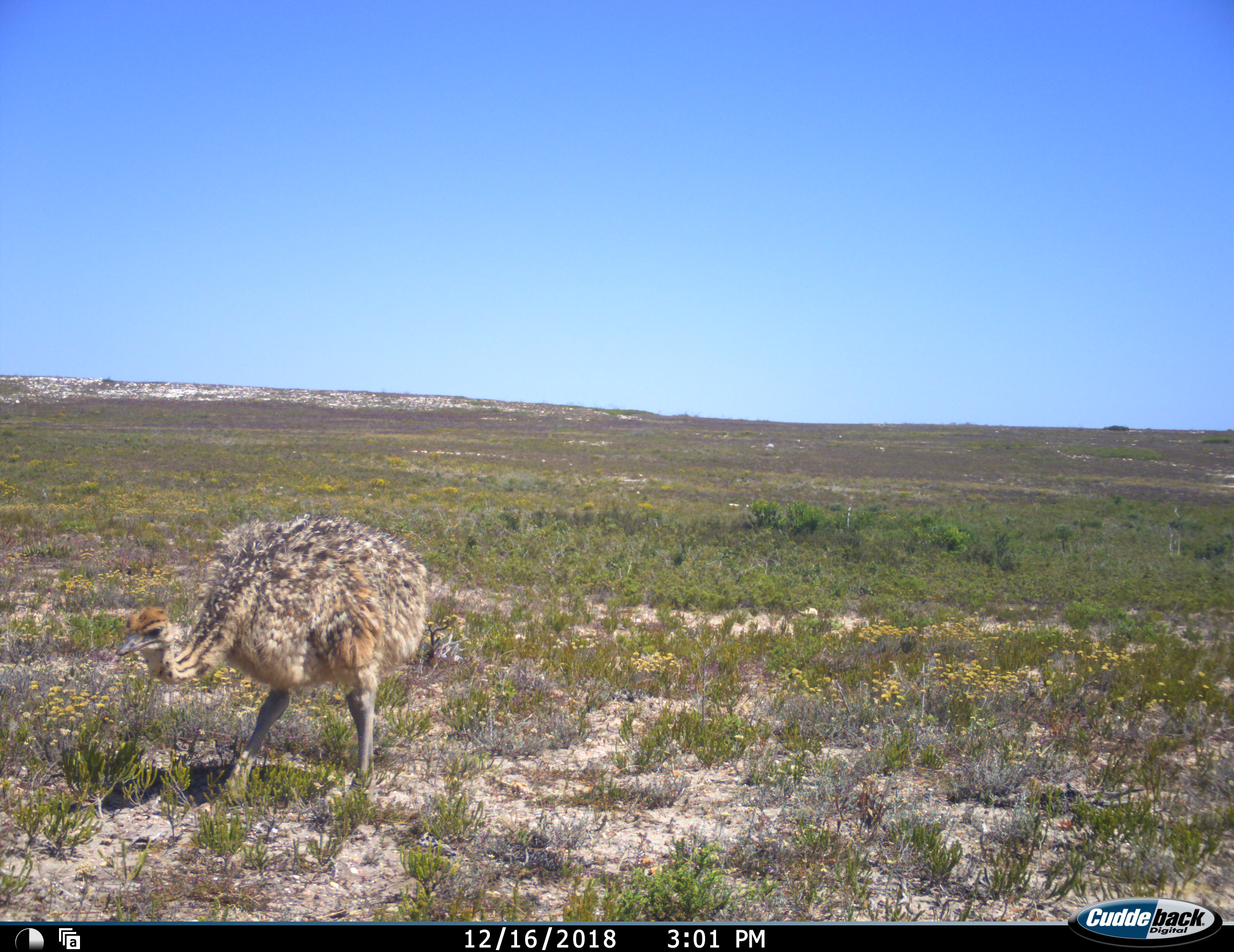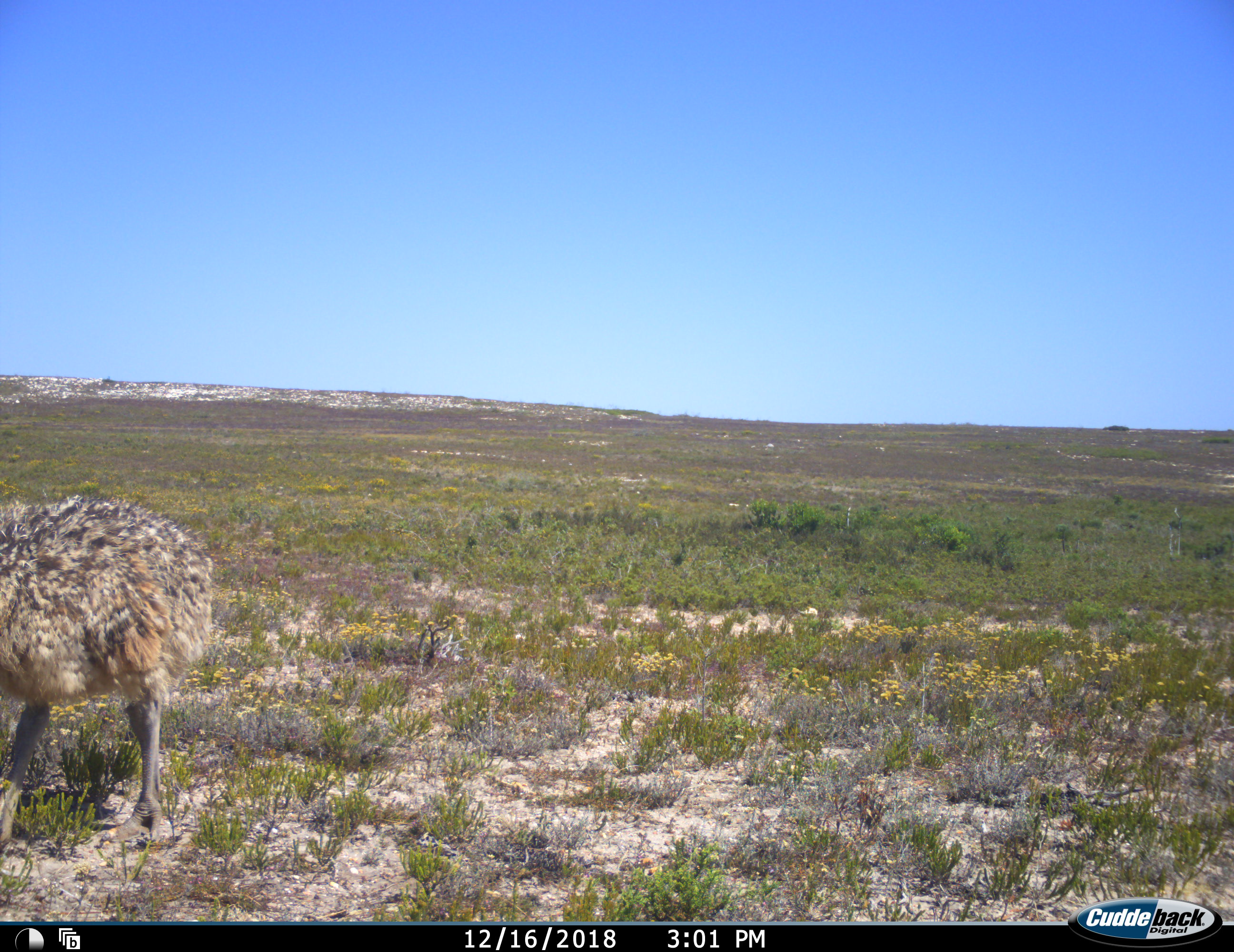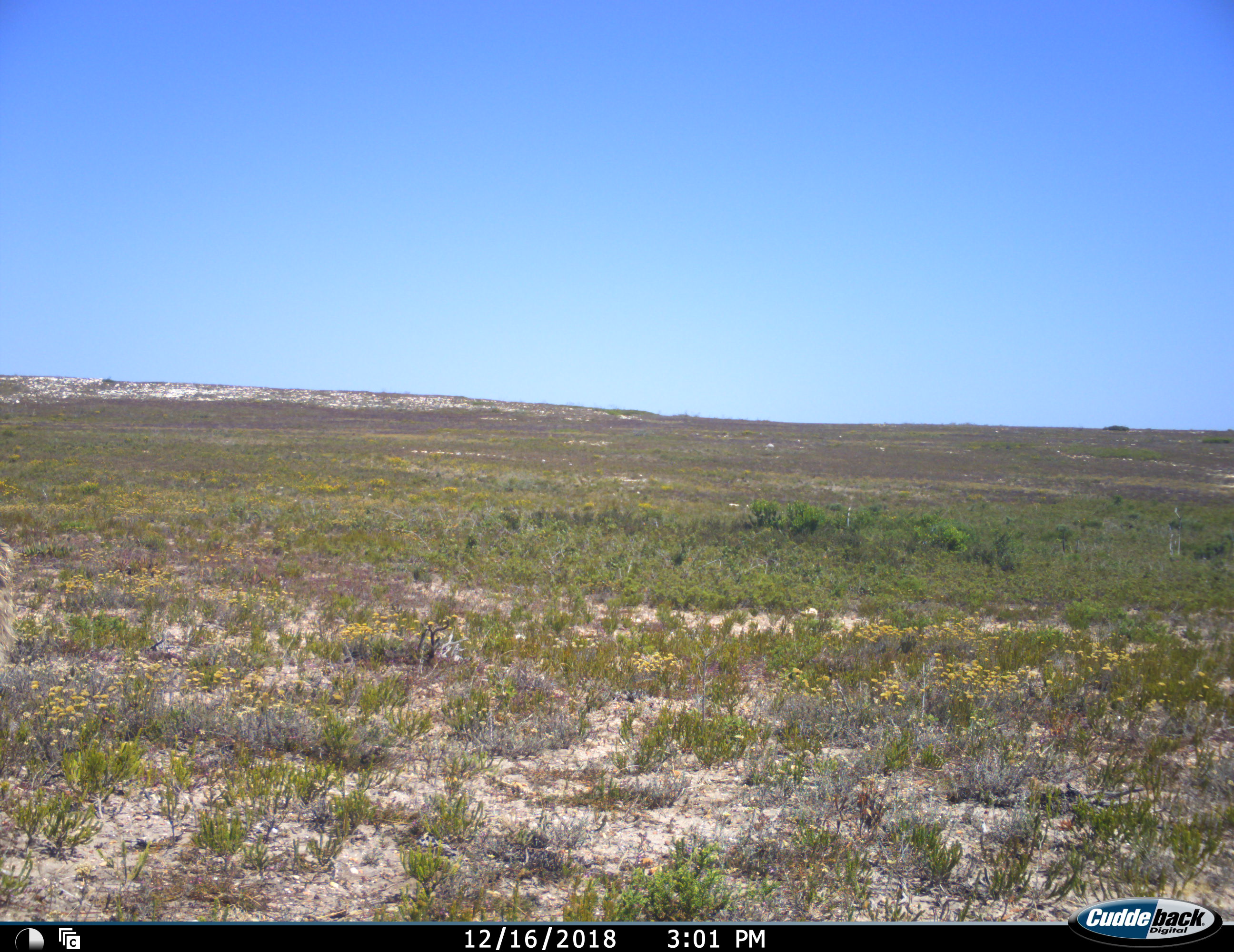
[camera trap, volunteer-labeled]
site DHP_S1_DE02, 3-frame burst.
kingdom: Animalia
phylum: Chordata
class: Aves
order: Struthioniformes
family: Struthionidae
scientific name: Struthionidae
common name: ostrich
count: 1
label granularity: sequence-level